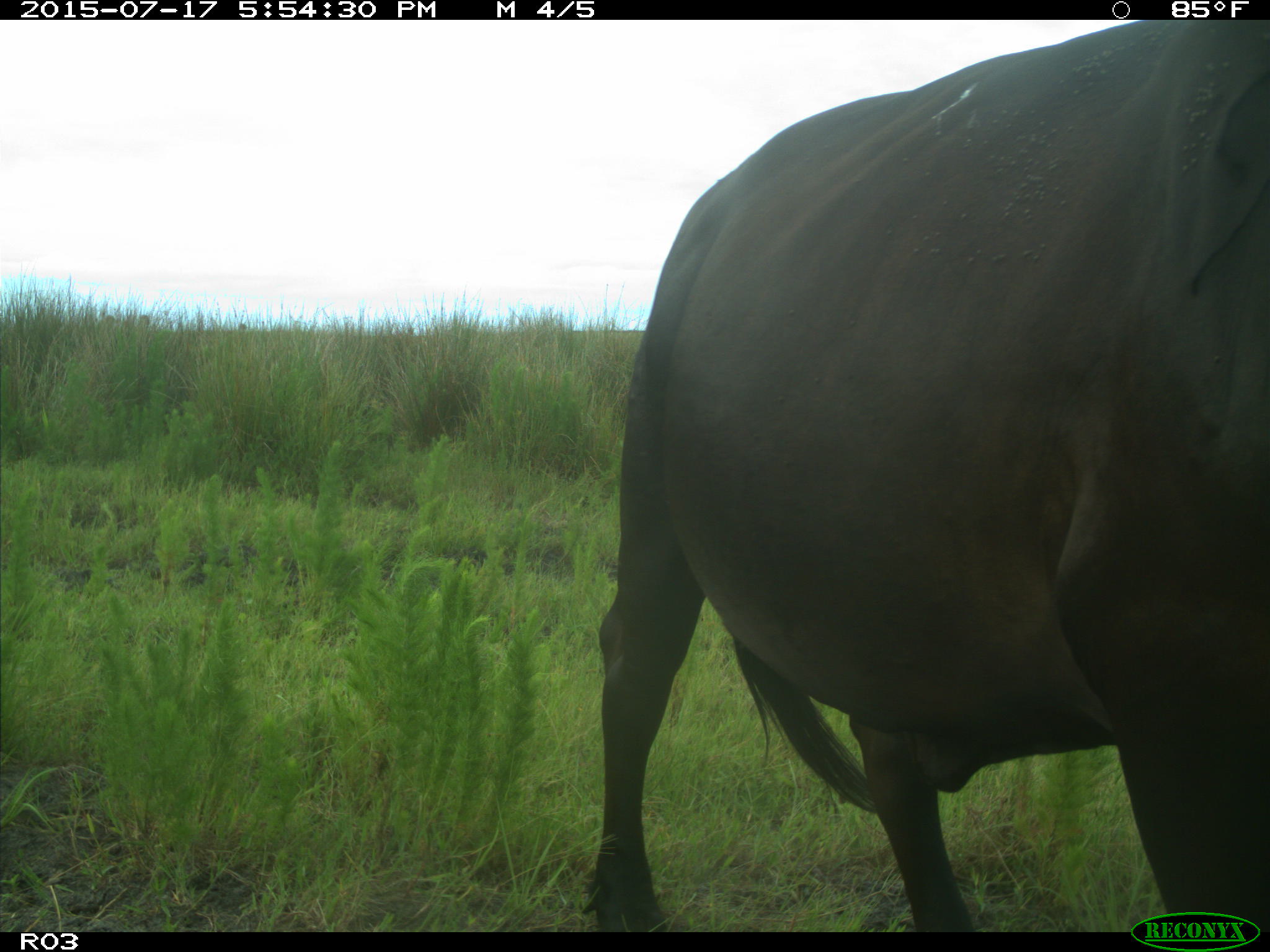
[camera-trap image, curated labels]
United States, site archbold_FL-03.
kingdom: Animalia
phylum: Chordata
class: Mammalia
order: Artiodactyla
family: Bovidae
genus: Bos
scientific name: Bos taurus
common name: domestic cow